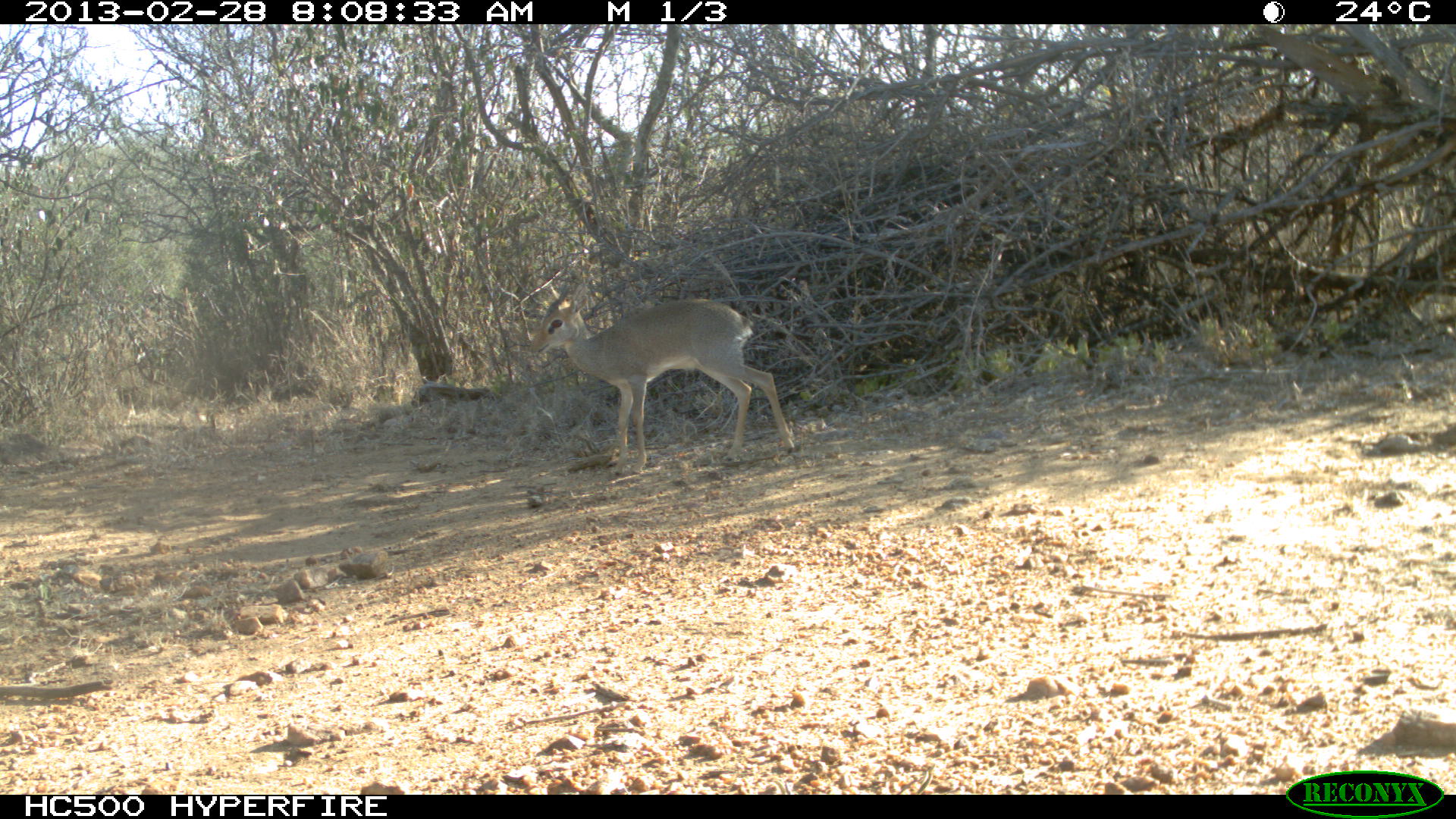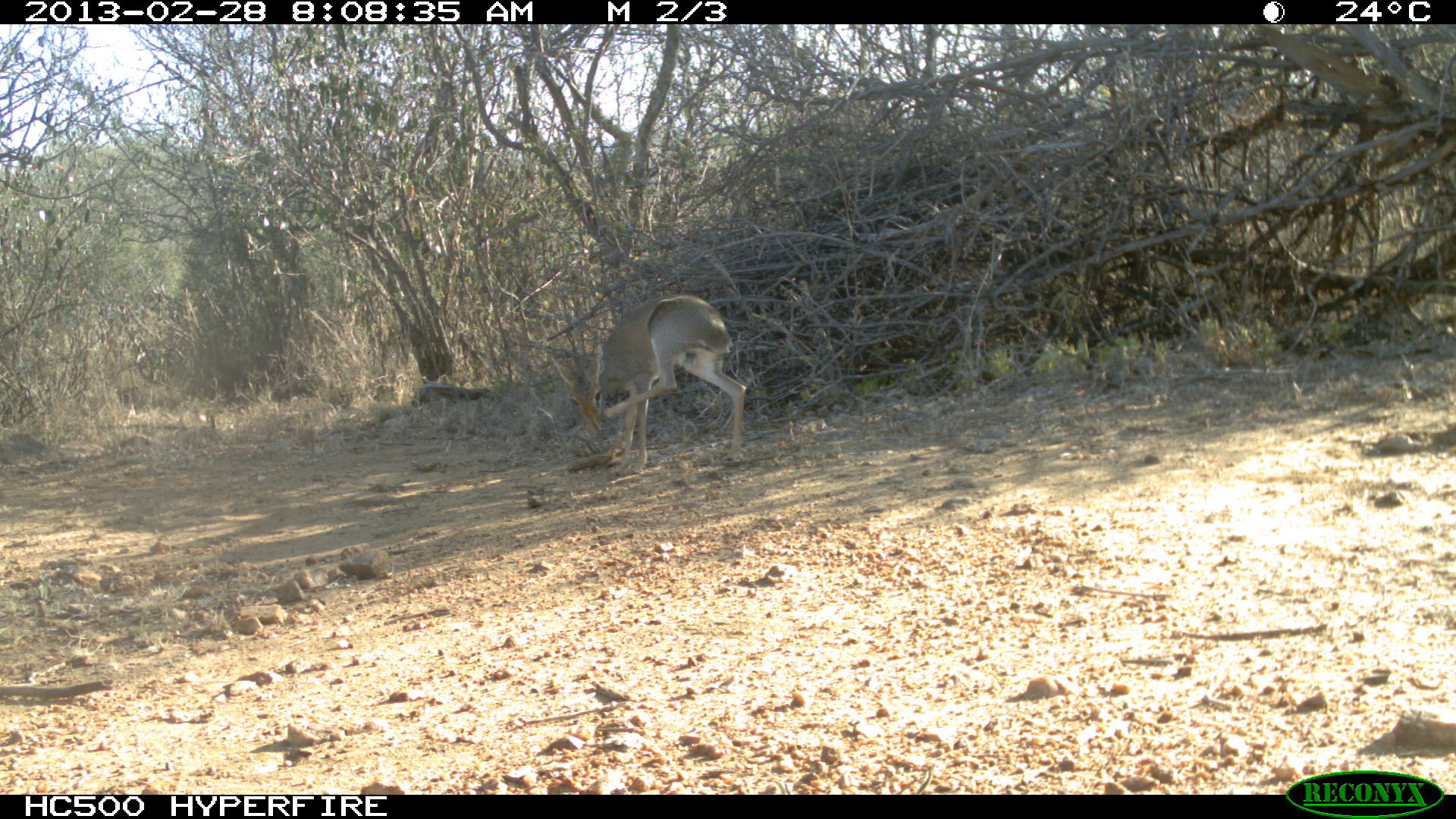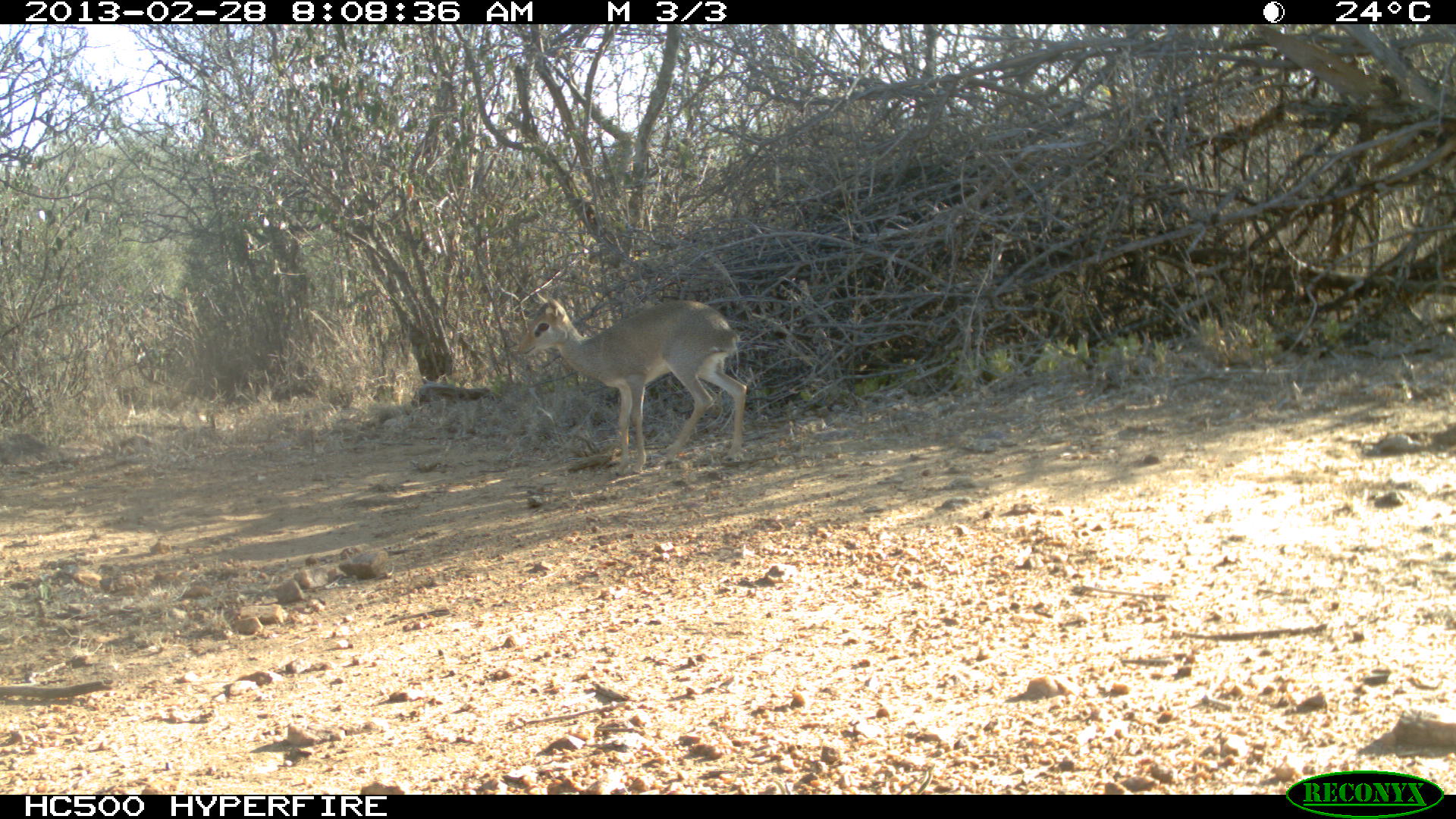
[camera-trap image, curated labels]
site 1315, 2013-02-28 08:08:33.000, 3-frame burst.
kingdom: Animalia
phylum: Chordata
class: Mammalia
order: Artiodactyla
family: Bovidae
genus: Madoqua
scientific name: Madoqua guentheri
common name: günther's dik-dik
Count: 1.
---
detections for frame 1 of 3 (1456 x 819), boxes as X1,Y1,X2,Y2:
madoqua guentheri: 529,287,794,475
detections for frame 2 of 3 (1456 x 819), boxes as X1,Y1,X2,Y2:
madoqua guentheri: 549,292,748,474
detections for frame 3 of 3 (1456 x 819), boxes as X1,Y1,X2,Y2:
madoqua guentheri: 516,287,747,477